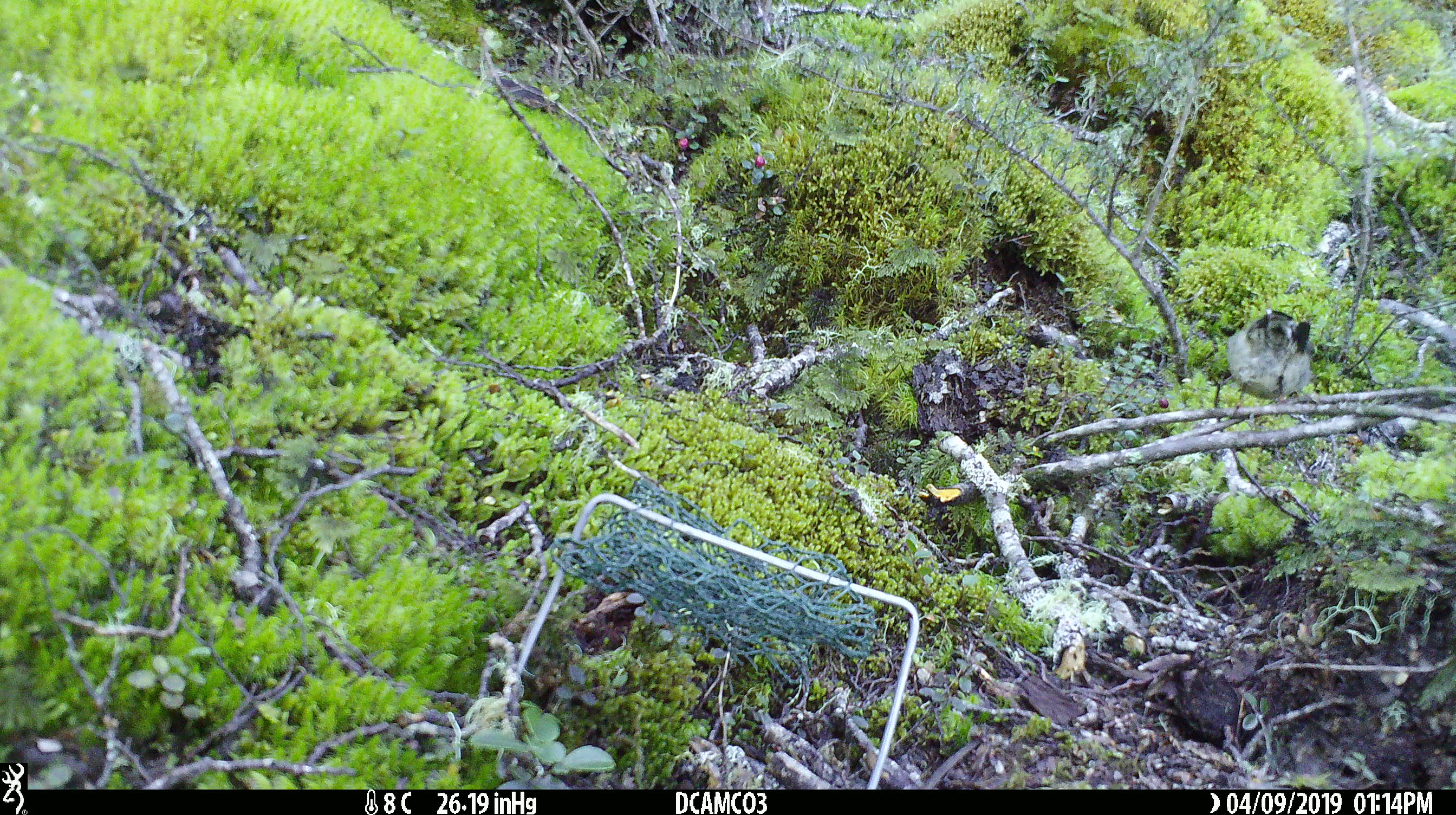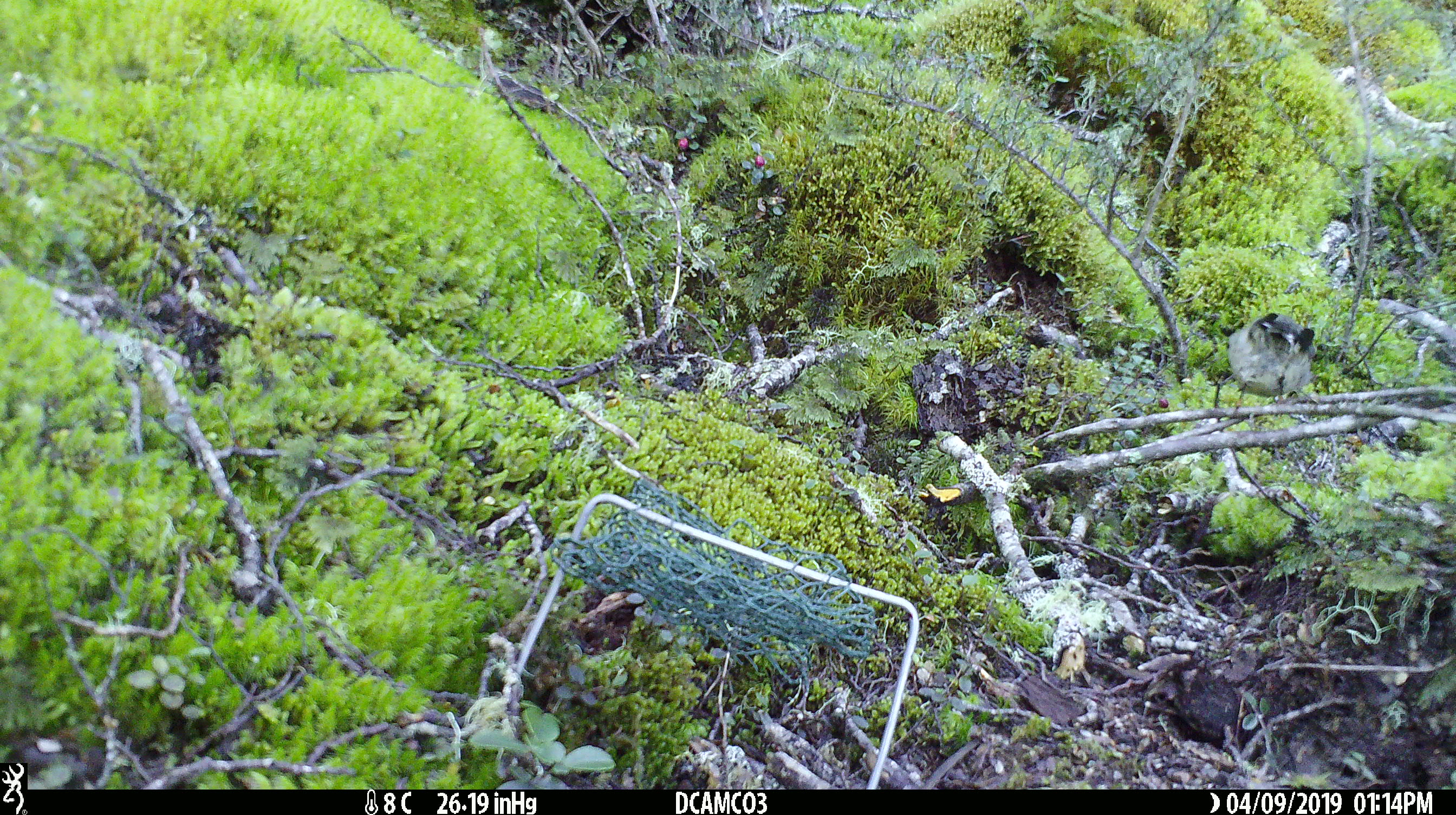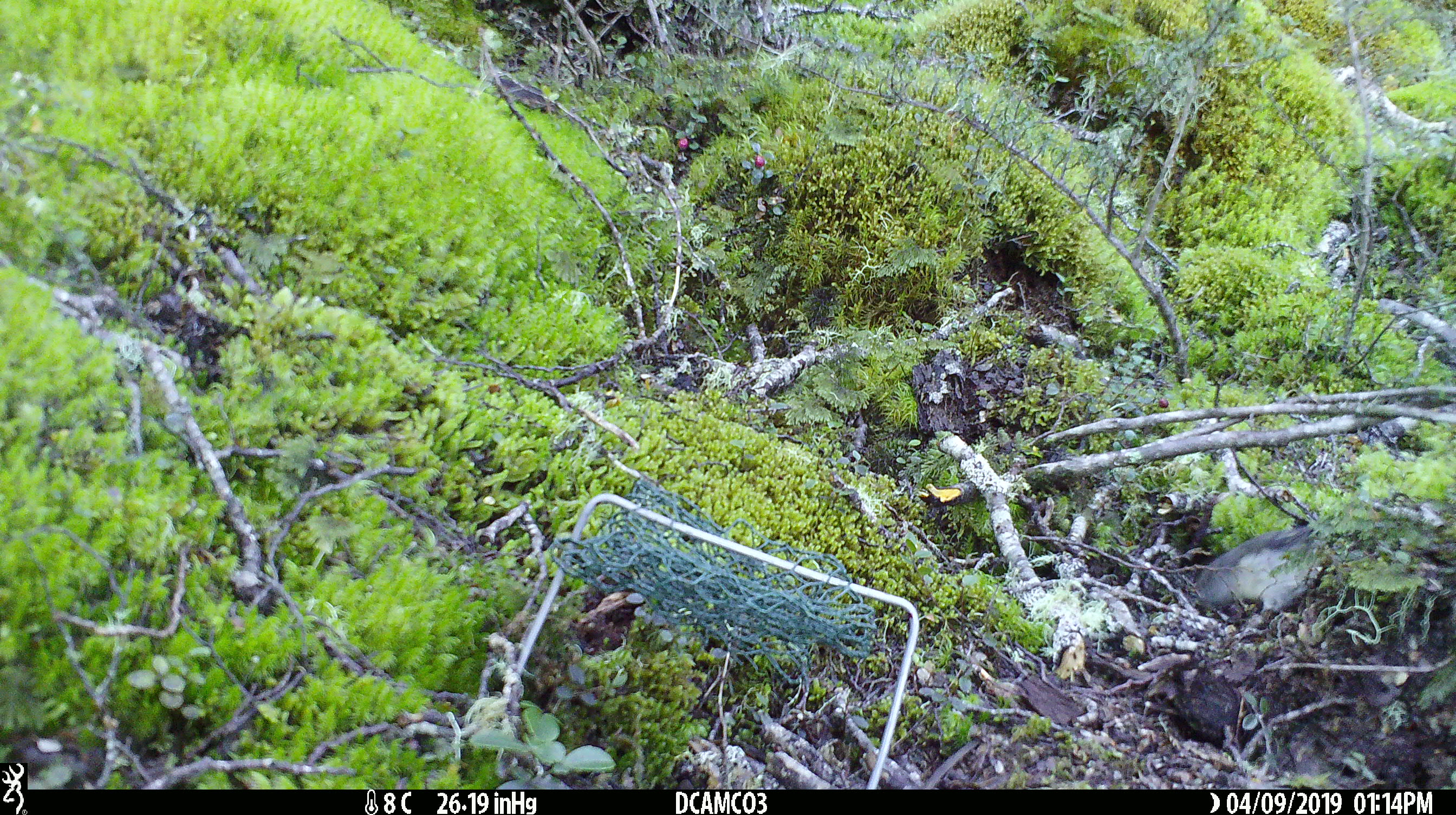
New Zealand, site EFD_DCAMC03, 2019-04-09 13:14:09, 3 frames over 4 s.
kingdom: Animalia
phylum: Chordata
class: Aves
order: Passeriformes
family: Petroicidae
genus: Petroica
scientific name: Petroica macrocephala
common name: tomtit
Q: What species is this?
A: Tomtit (Petroica macrocephala).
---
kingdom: Animalia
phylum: Chordata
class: Aves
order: Passeriformes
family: Petroicidae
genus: Petroica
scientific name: Petroica australis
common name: new zealand robin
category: robin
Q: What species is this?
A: Robin (new zealand robin) (Petroica australis).